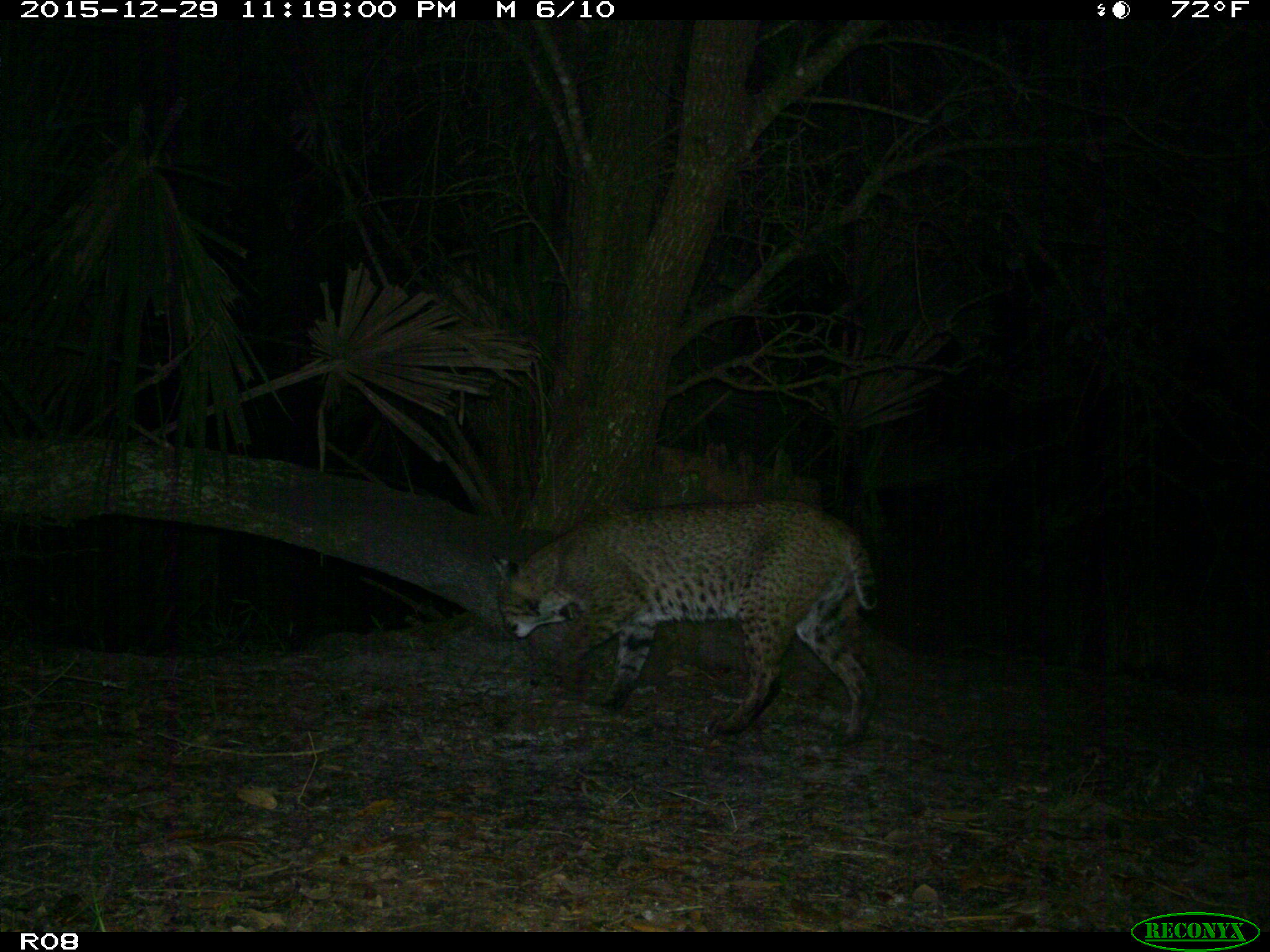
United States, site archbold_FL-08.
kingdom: Animalia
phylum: Chordata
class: Mammalia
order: Carnivora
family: Felidae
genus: Lynx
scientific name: Lynx rufus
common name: bobcat